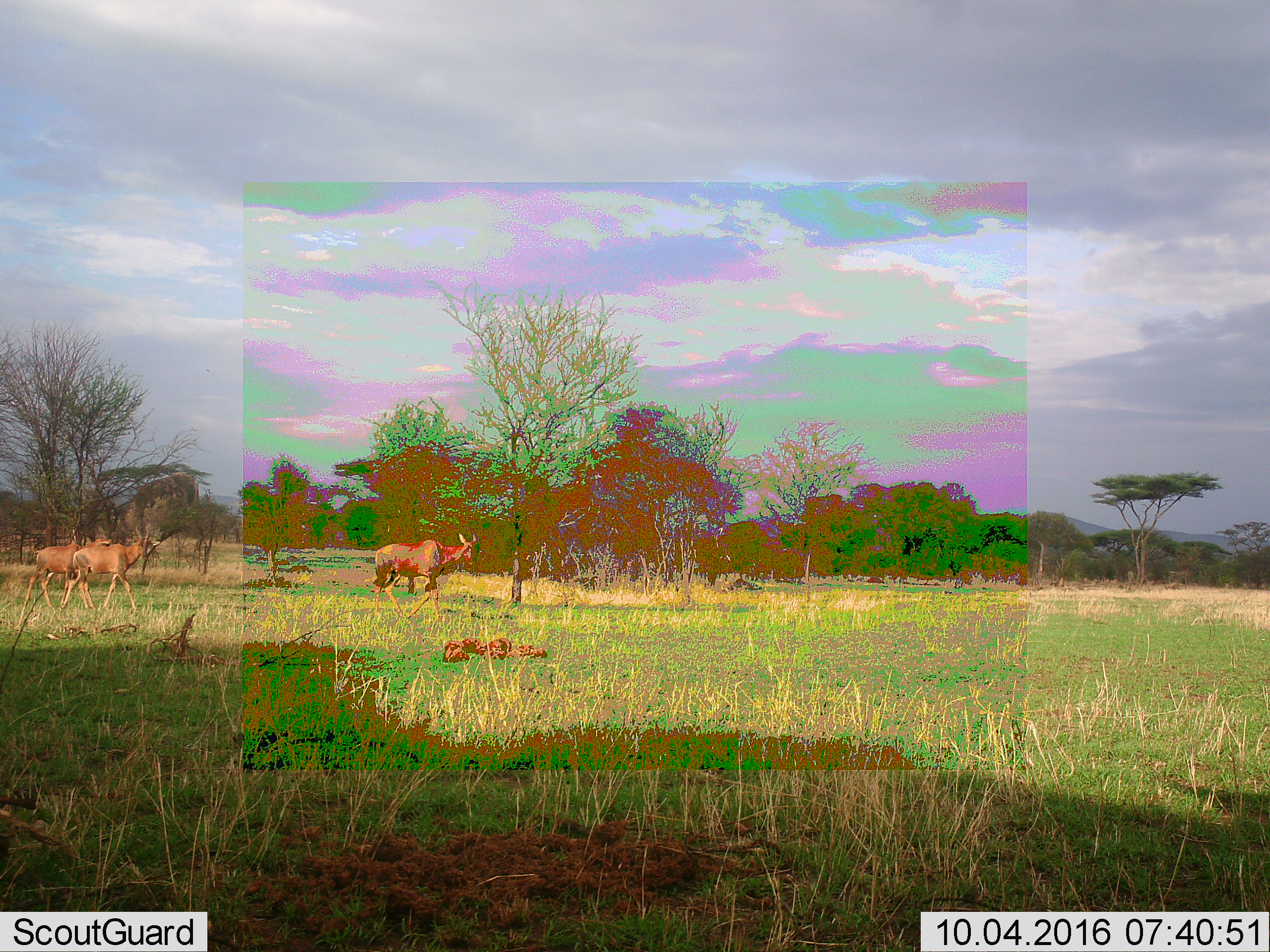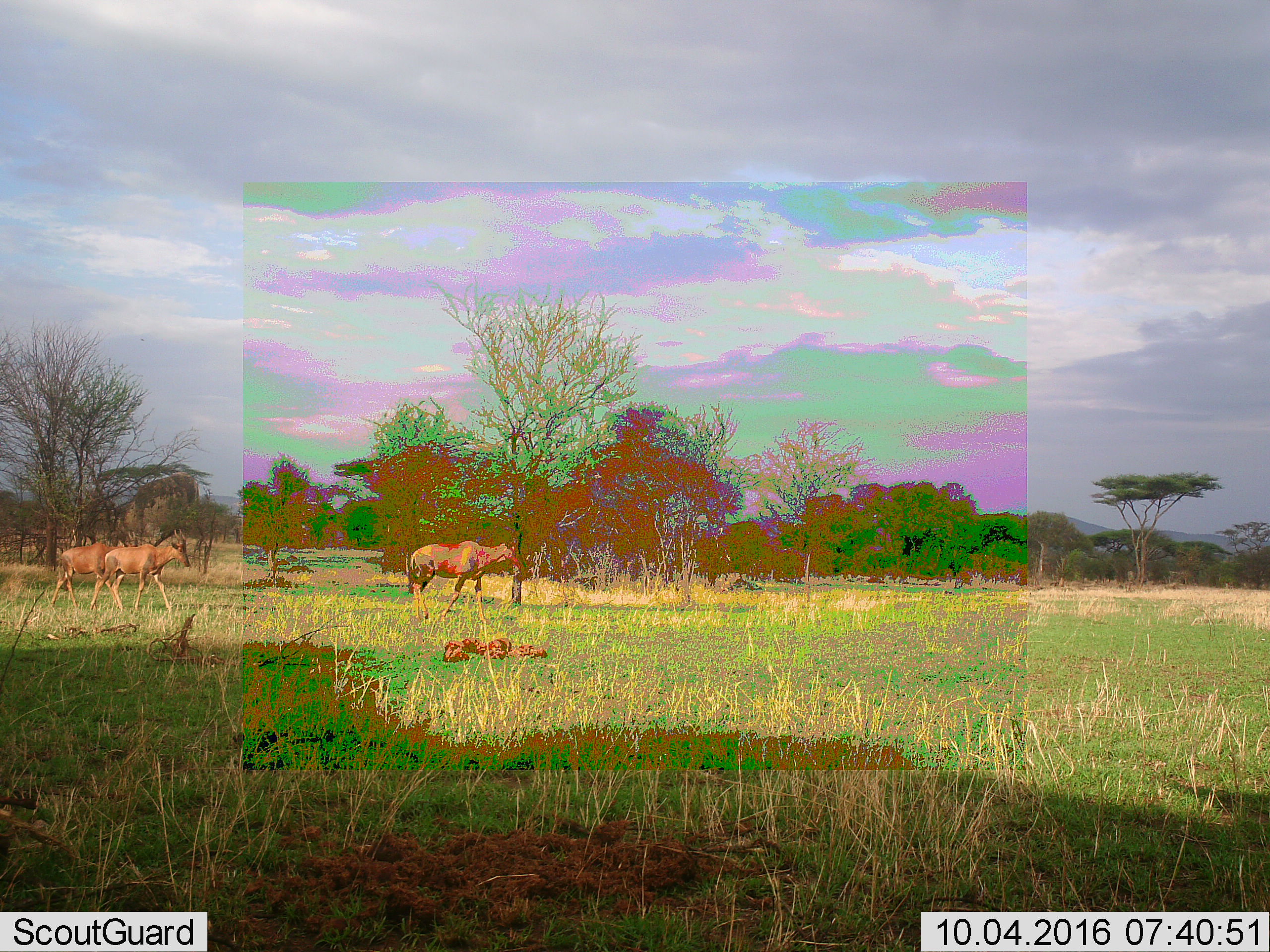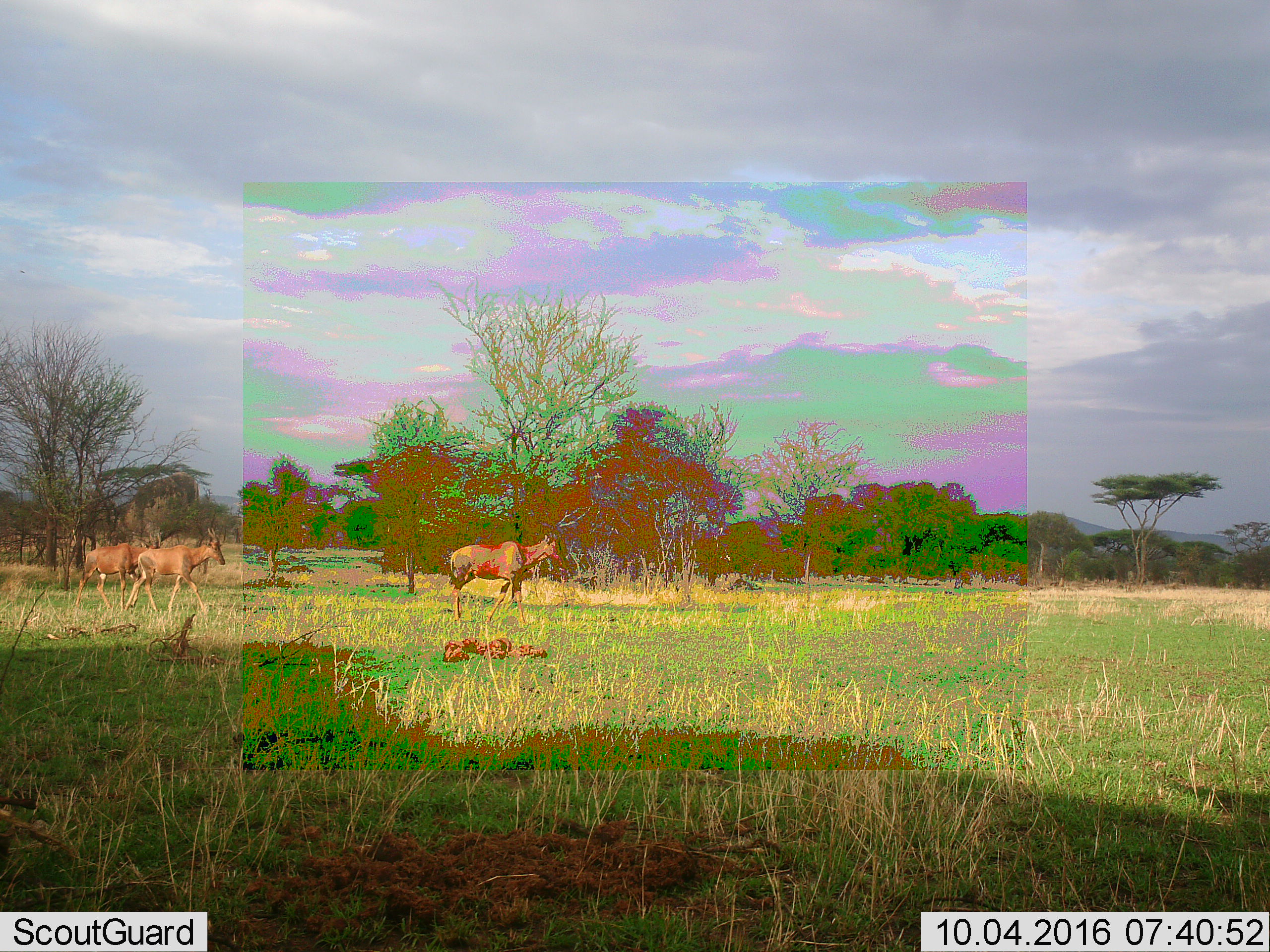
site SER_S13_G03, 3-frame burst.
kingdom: Animalia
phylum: Chordata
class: Mammalia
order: Artiodactyla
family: Bovidae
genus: Damaliscus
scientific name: Damaliscus lunatus jimela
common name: topi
Topi (Damaliscus lunatus jimela), count 3. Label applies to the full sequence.